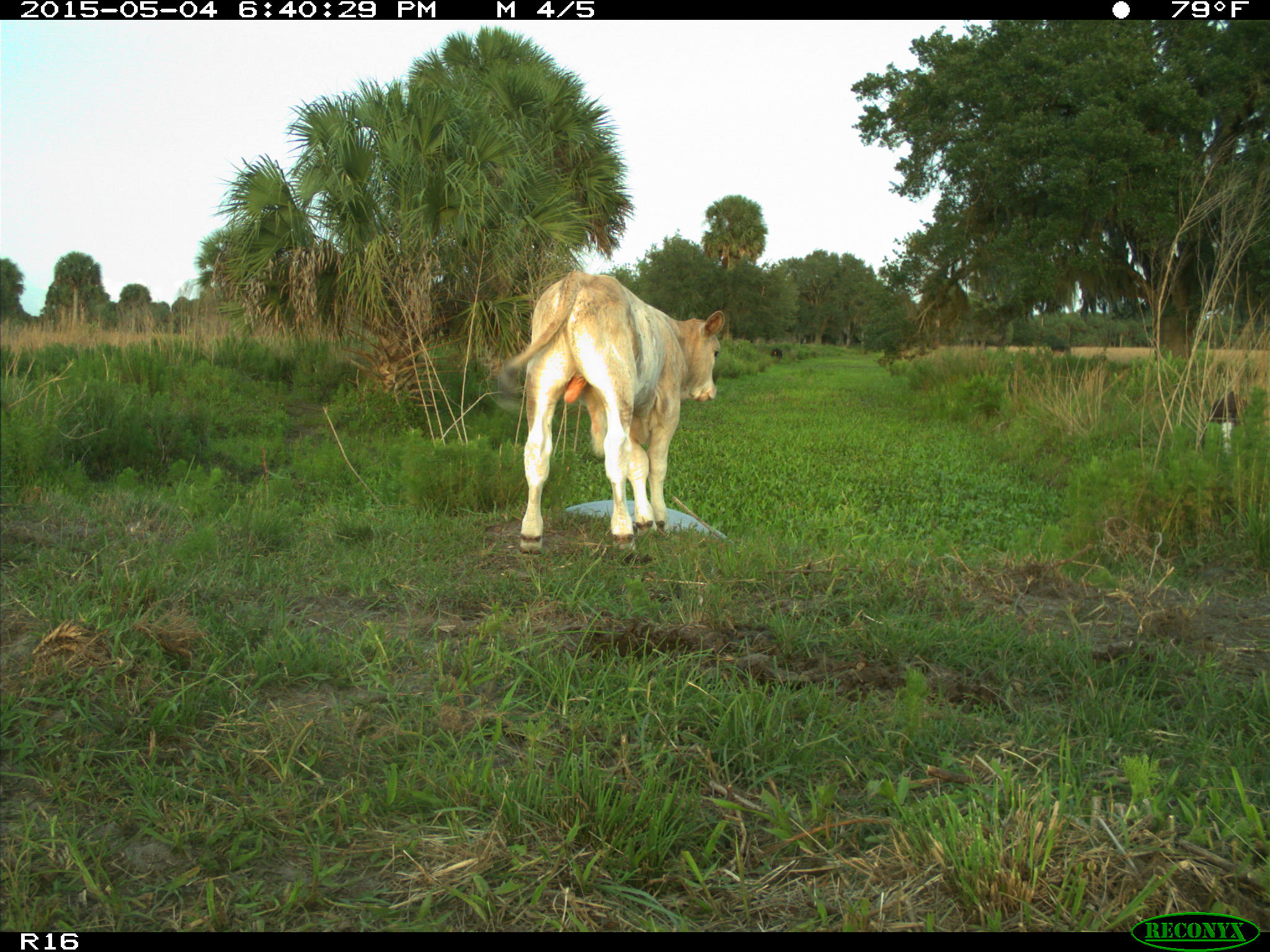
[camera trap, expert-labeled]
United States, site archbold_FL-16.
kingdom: Animalia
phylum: Chordata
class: Mammalia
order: Artiodactyla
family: Bovidae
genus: Bos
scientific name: Bos taurus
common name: domestic cow